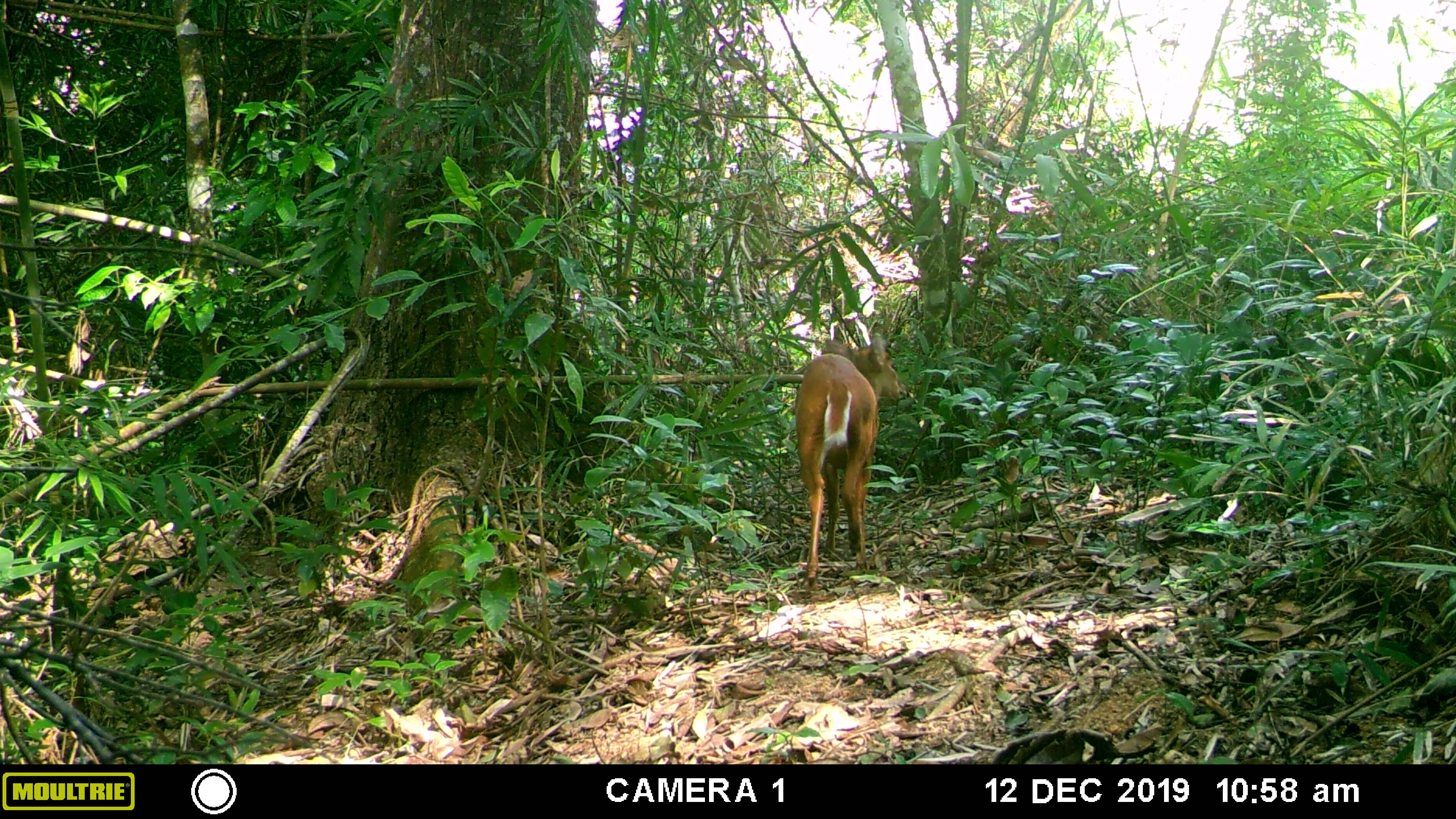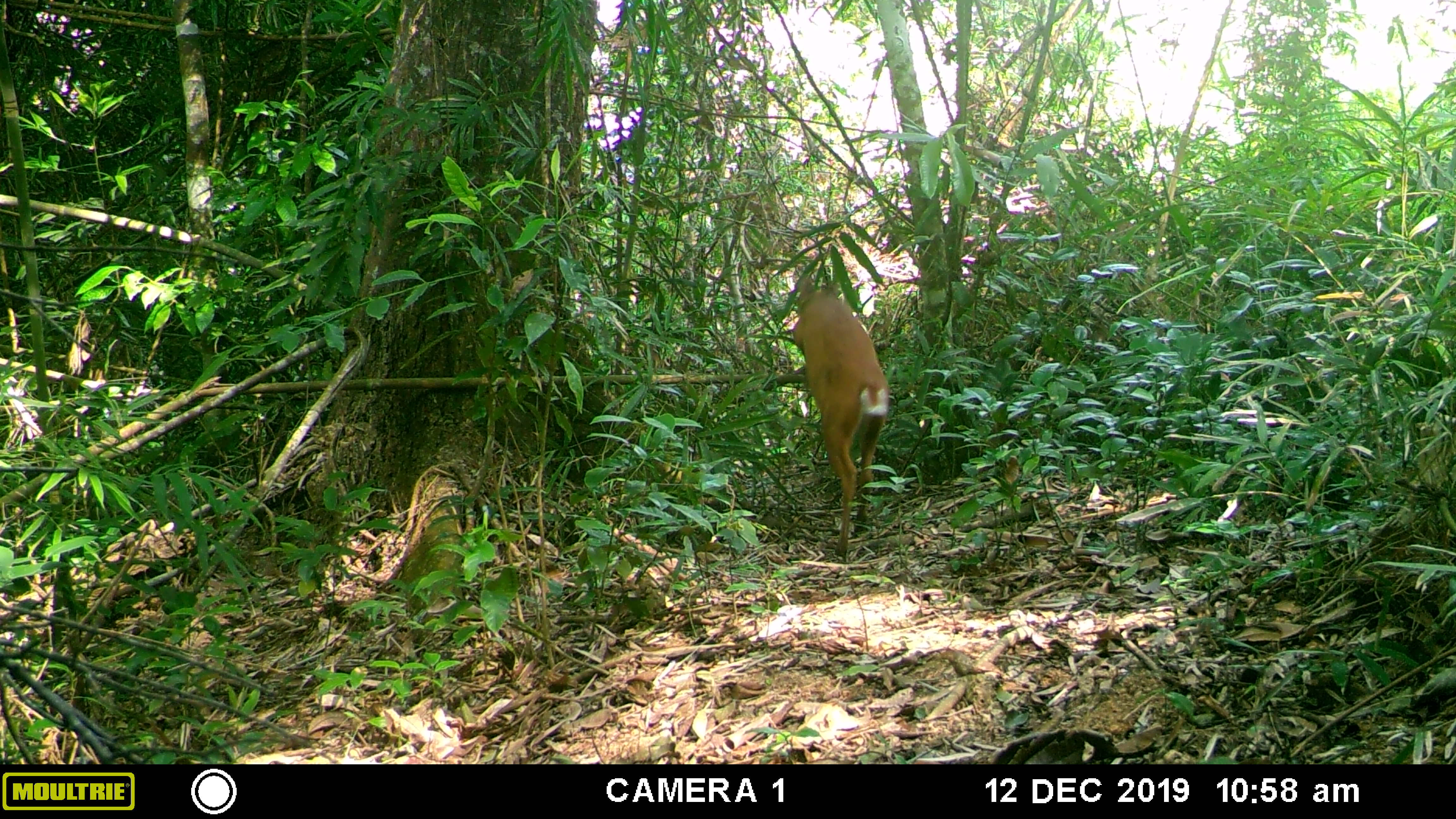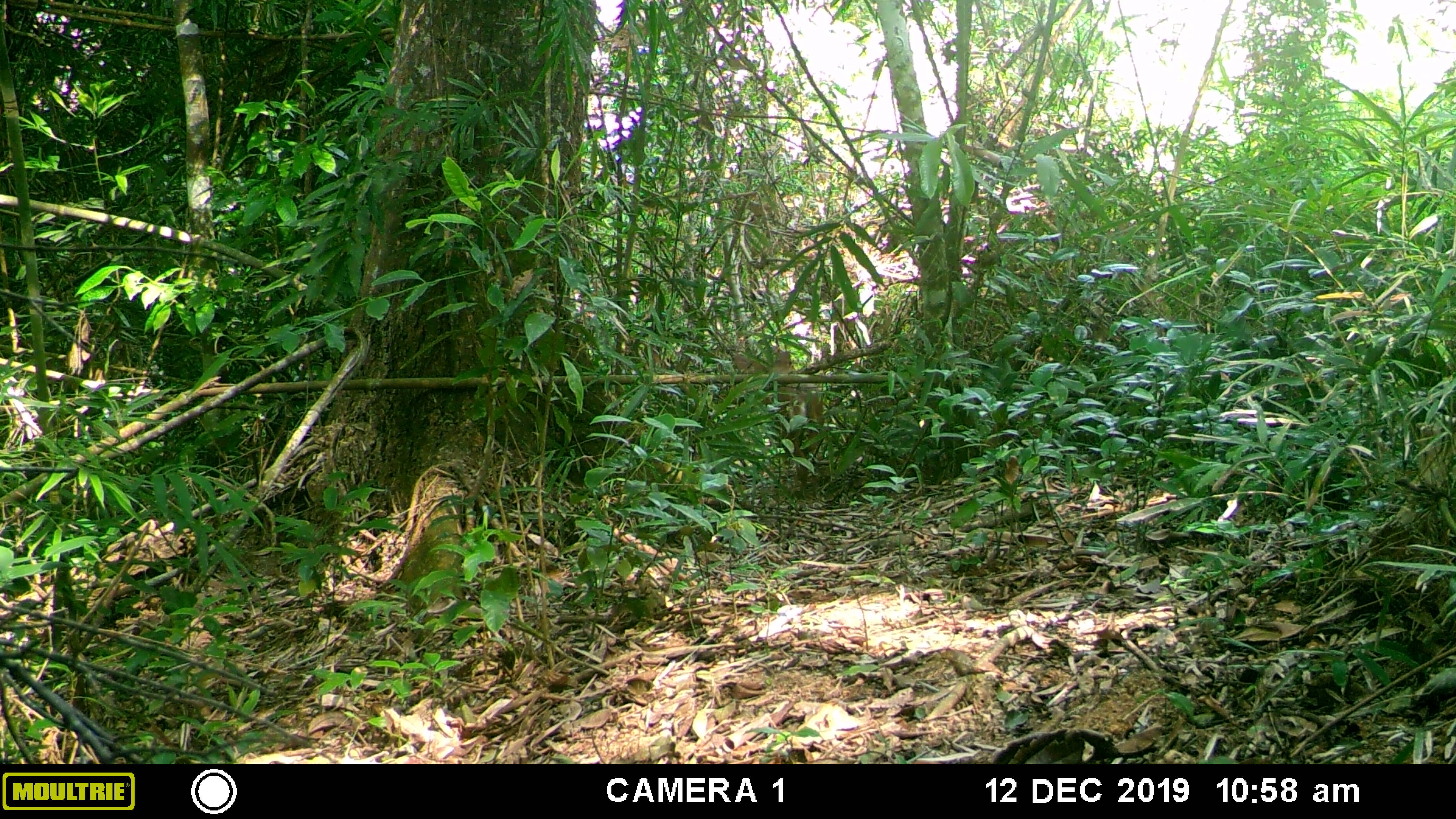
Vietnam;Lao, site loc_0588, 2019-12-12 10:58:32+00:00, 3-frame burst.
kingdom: Animalia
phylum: Chordata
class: Mammalia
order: Artiodactyla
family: Cervidae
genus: Muntiacus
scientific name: Muntiacus muntjak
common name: red muntjac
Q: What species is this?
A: Red muntjac (Muntiacus muntjak).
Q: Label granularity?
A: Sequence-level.